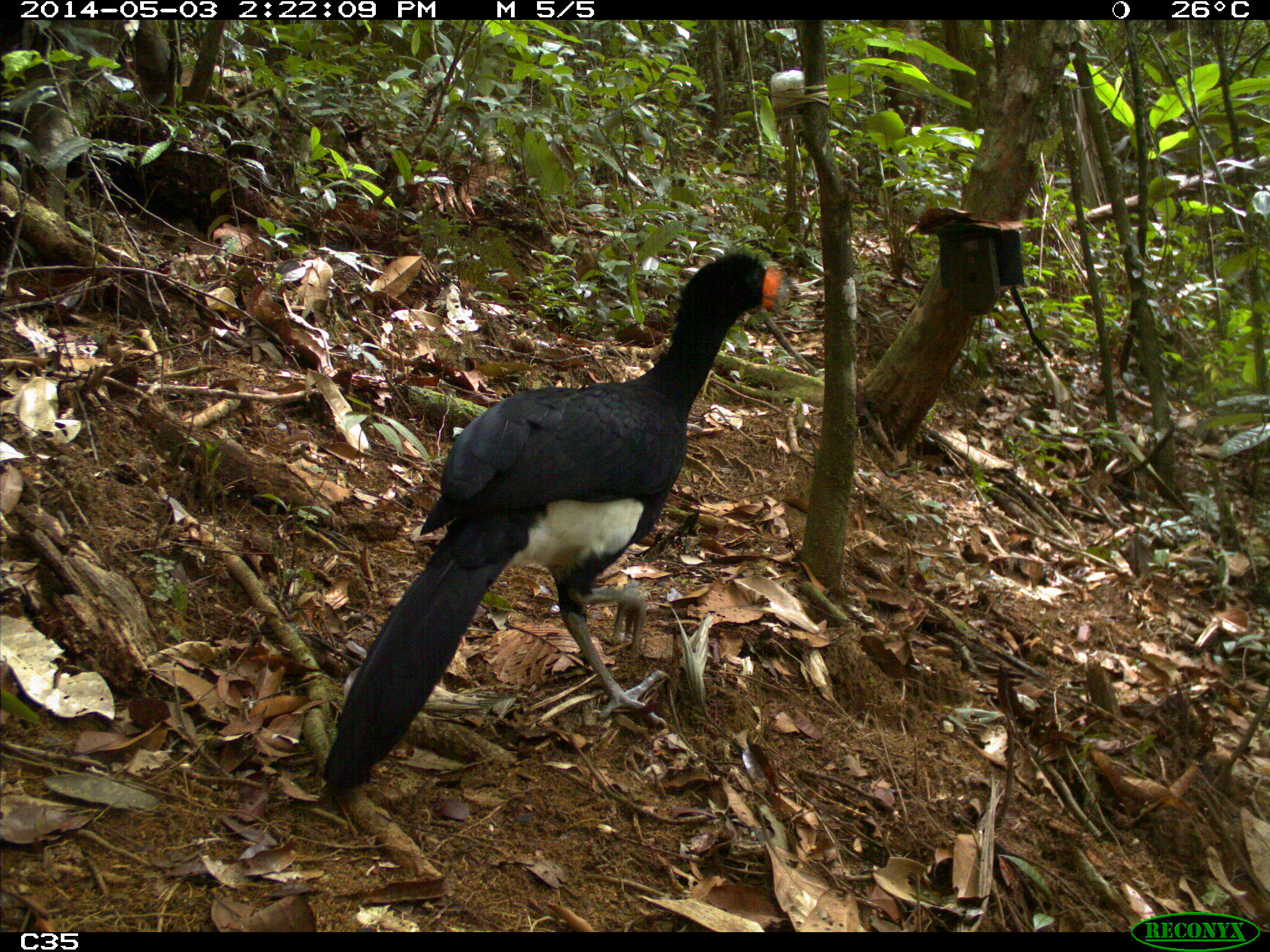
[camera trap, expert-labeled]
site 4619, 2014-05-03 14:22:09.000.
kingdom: Animalia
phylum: Chordata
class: Aves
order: Galliformes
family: Cracidae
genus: Crax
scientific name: Crax alector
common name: black curassow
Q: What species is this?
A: Crax alector (black curassow).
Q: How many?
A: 2.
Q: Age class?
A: Adult.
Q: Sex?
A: Female.